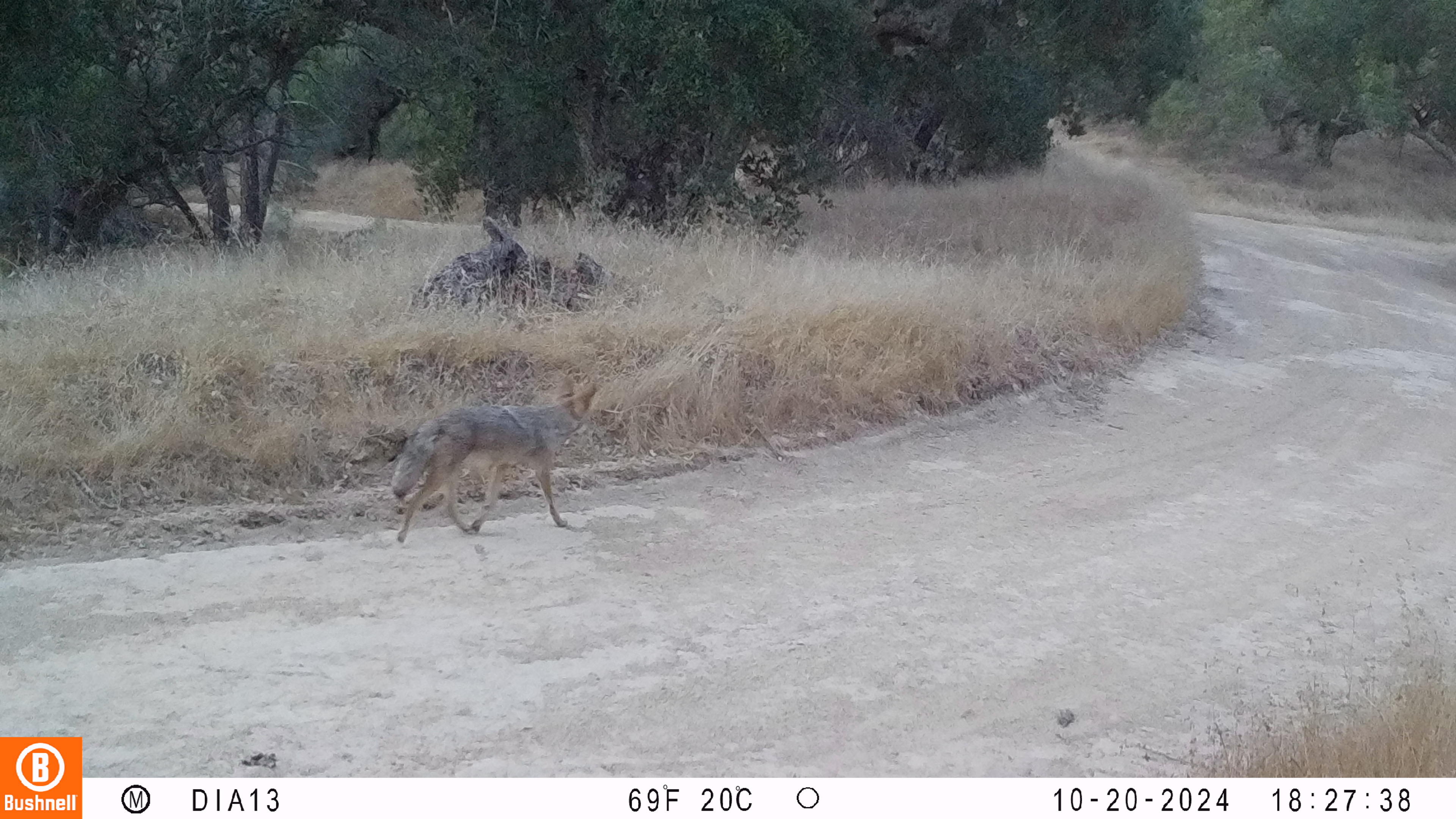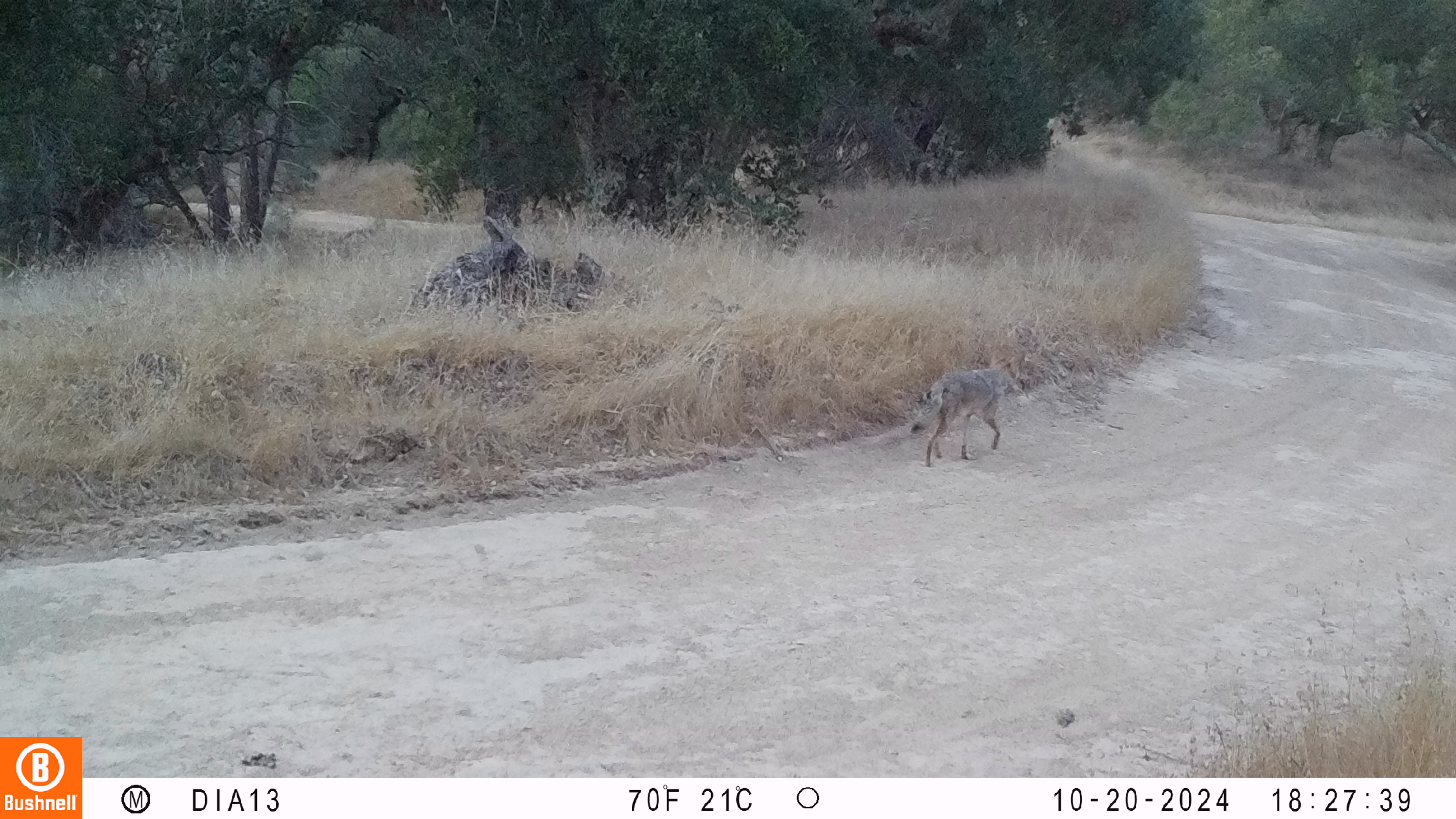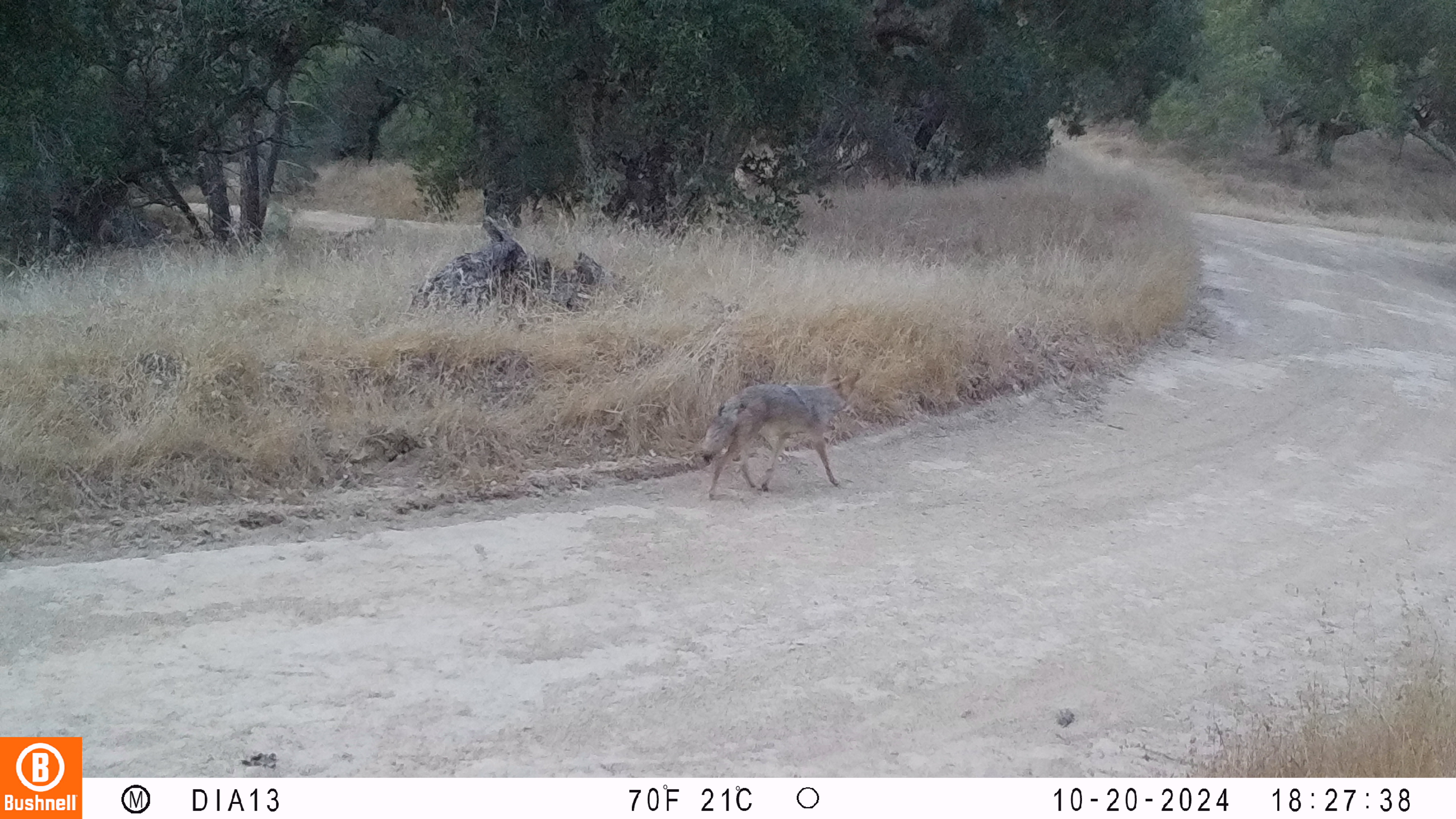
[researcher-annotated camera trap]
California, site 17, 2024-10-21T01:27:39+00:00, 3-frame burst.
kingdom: Animalia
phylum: Chordata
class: Mammalia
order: Carnivora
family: Canidae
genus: Canis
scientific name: Canis latrans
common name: coyote